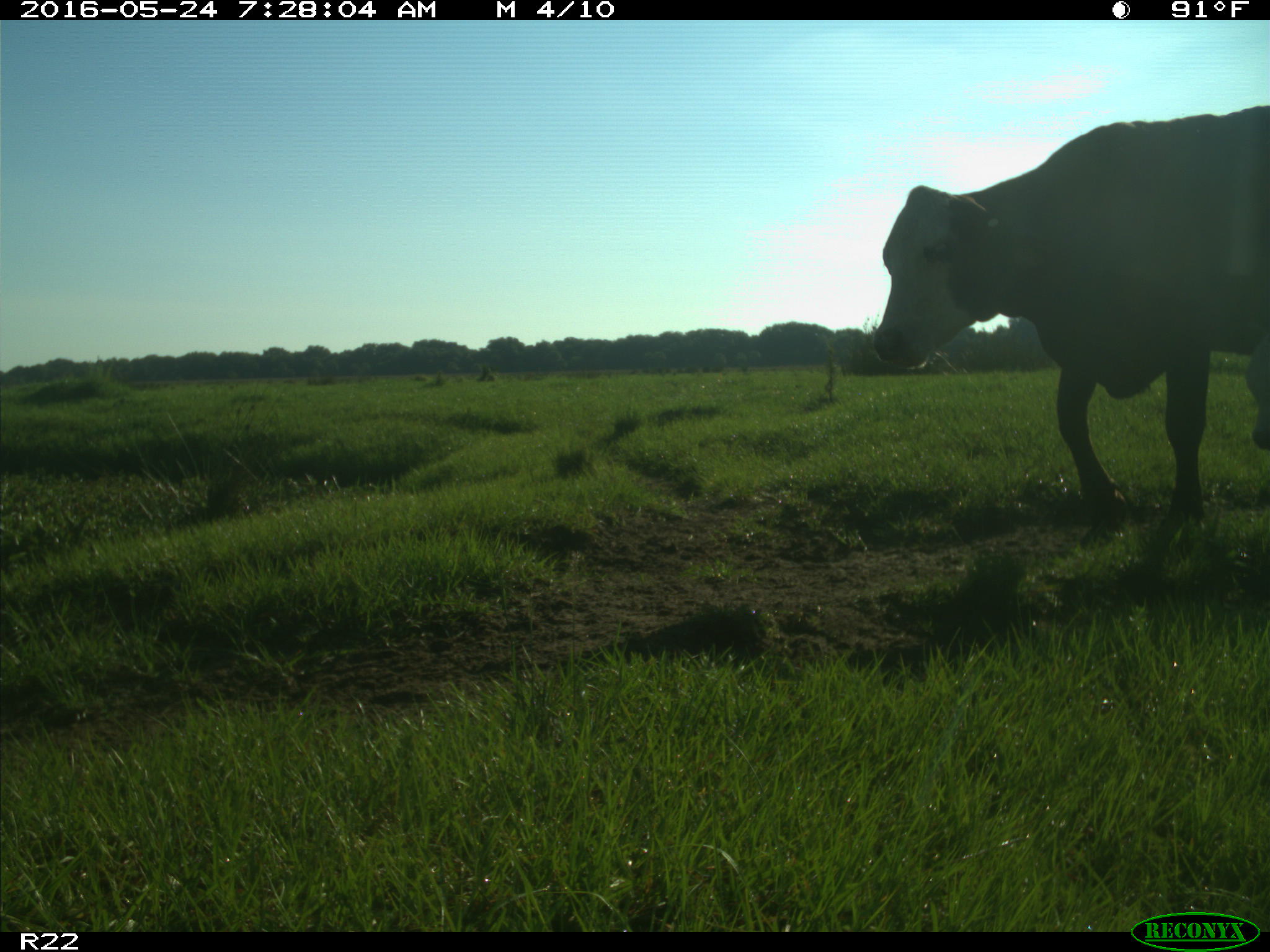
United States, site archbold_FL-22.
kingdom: Animalia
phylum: Chordata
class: Mammalia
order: Artiodactyla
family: Bovidae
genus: Bos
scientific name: Bos taurus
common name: domestic cow